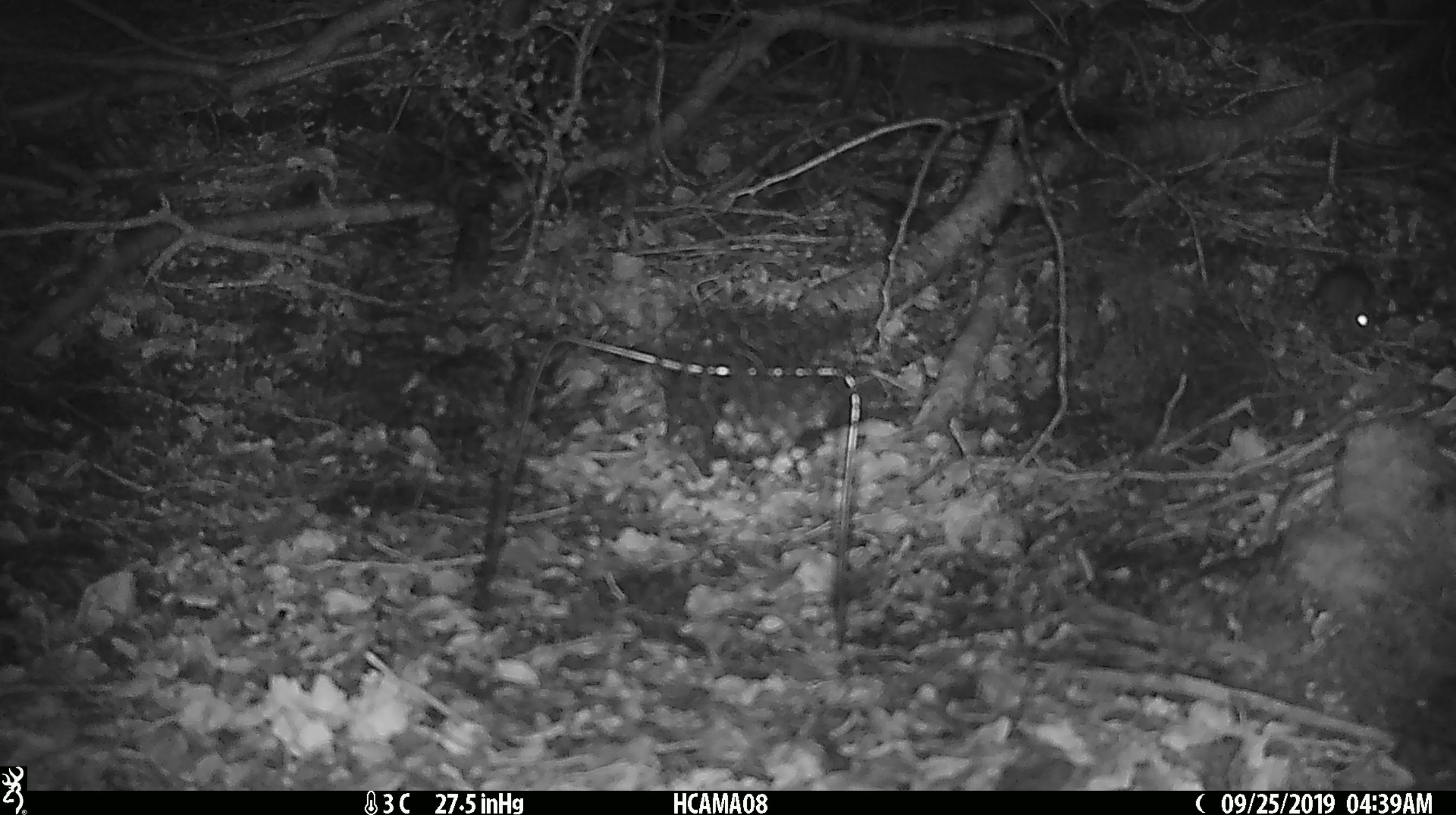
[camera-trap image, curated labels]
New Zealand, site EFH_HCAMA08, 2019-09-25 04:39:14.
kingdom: Animalia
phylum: Chordata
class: Mammalia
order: Rodentia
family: Muridae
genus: Mus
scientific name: Mus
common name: mouse